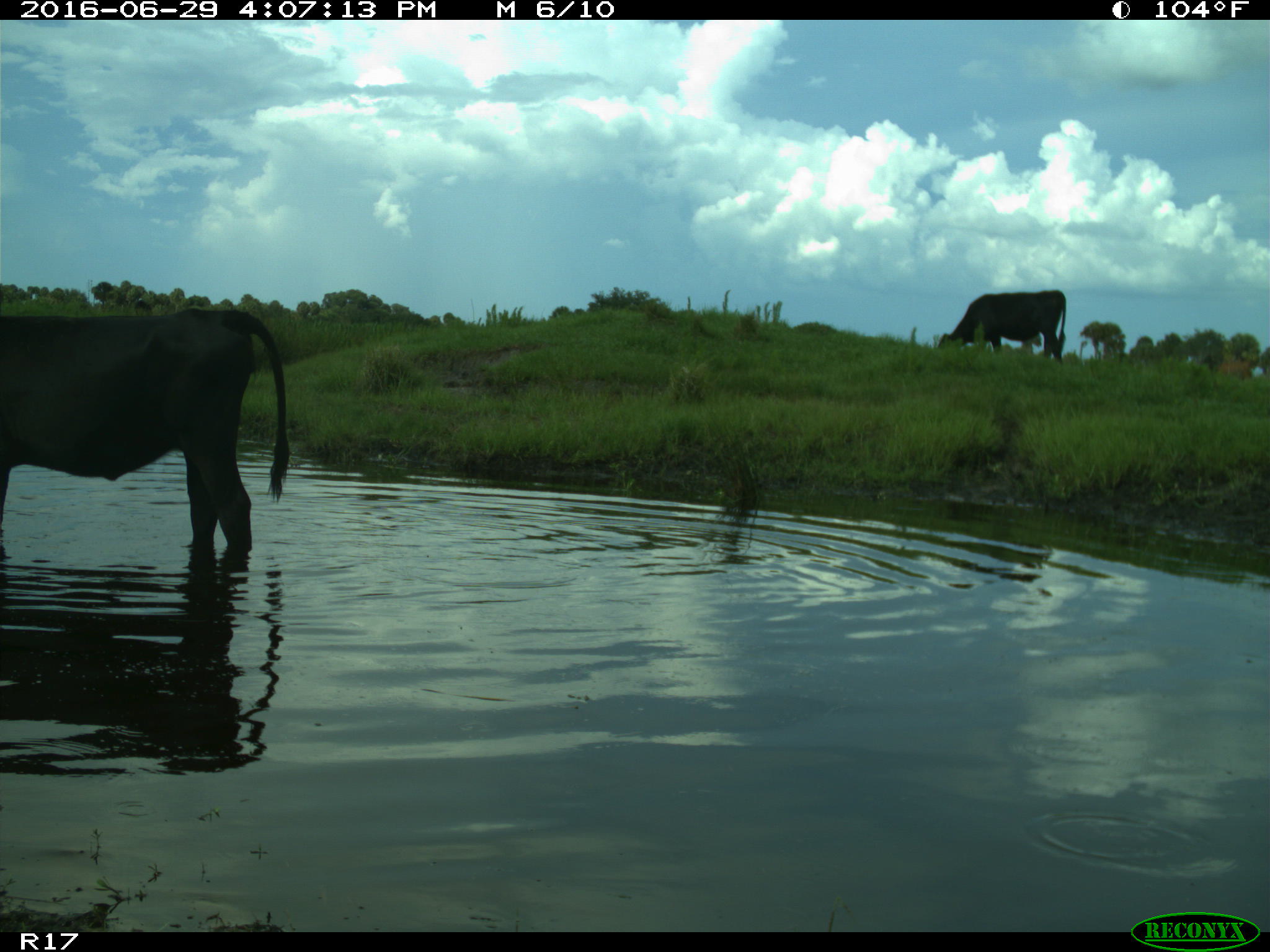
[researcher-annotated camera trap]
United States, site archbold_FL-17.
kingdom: Animalia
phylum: Chordata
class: Mammalia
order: Artiodactyla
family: Bovidae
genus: Bos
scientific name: Bos taurus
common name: domestic cow